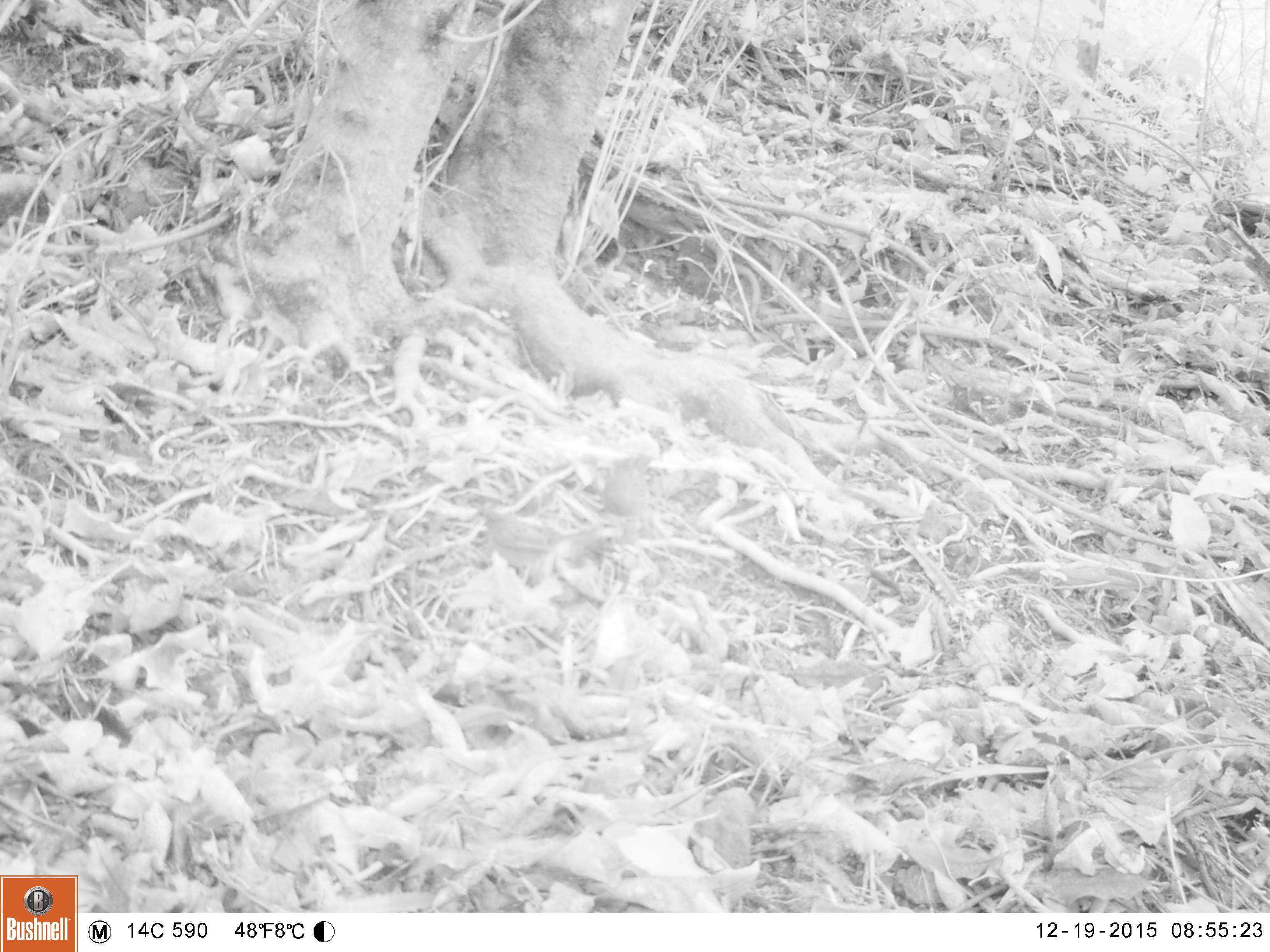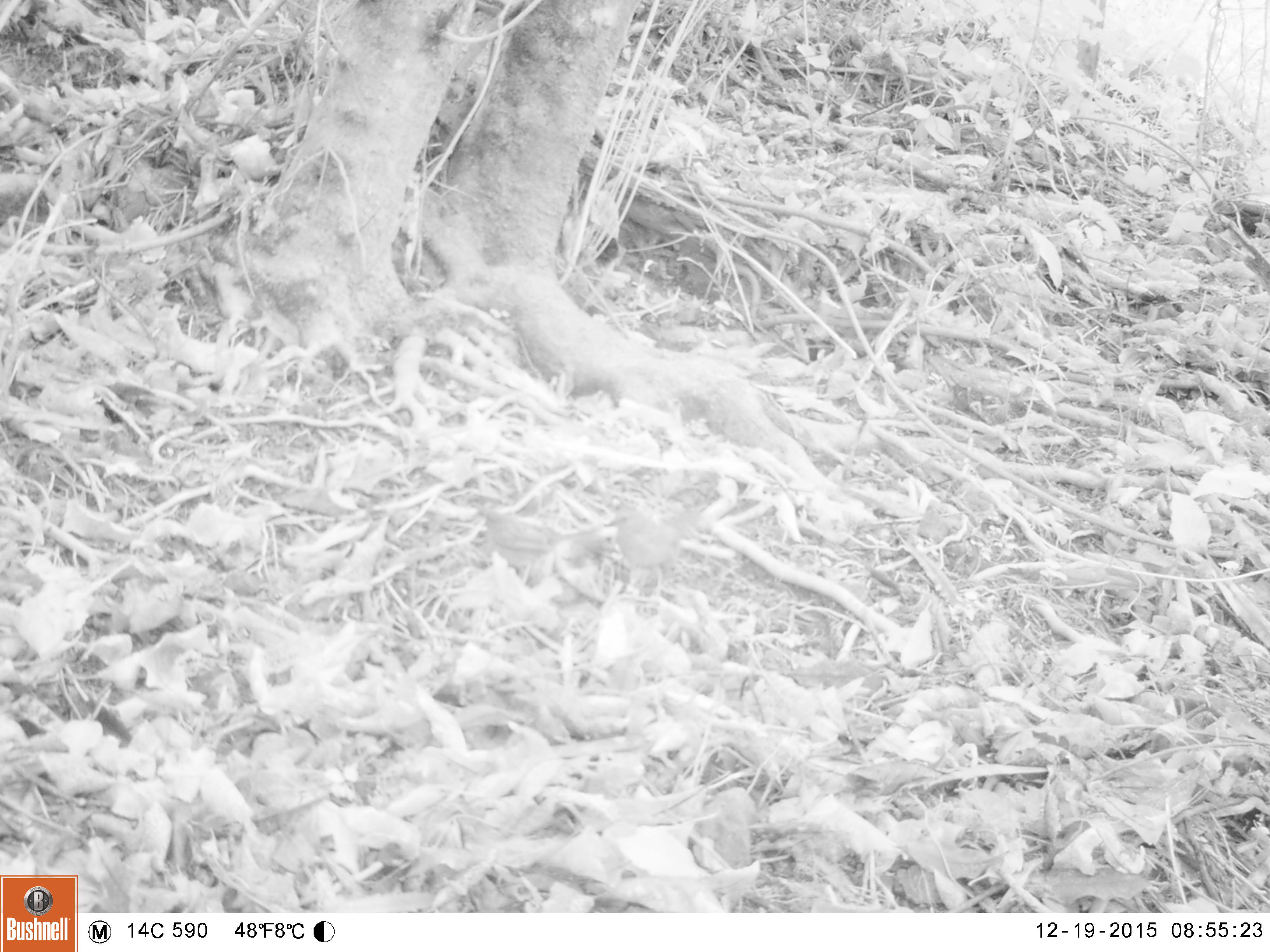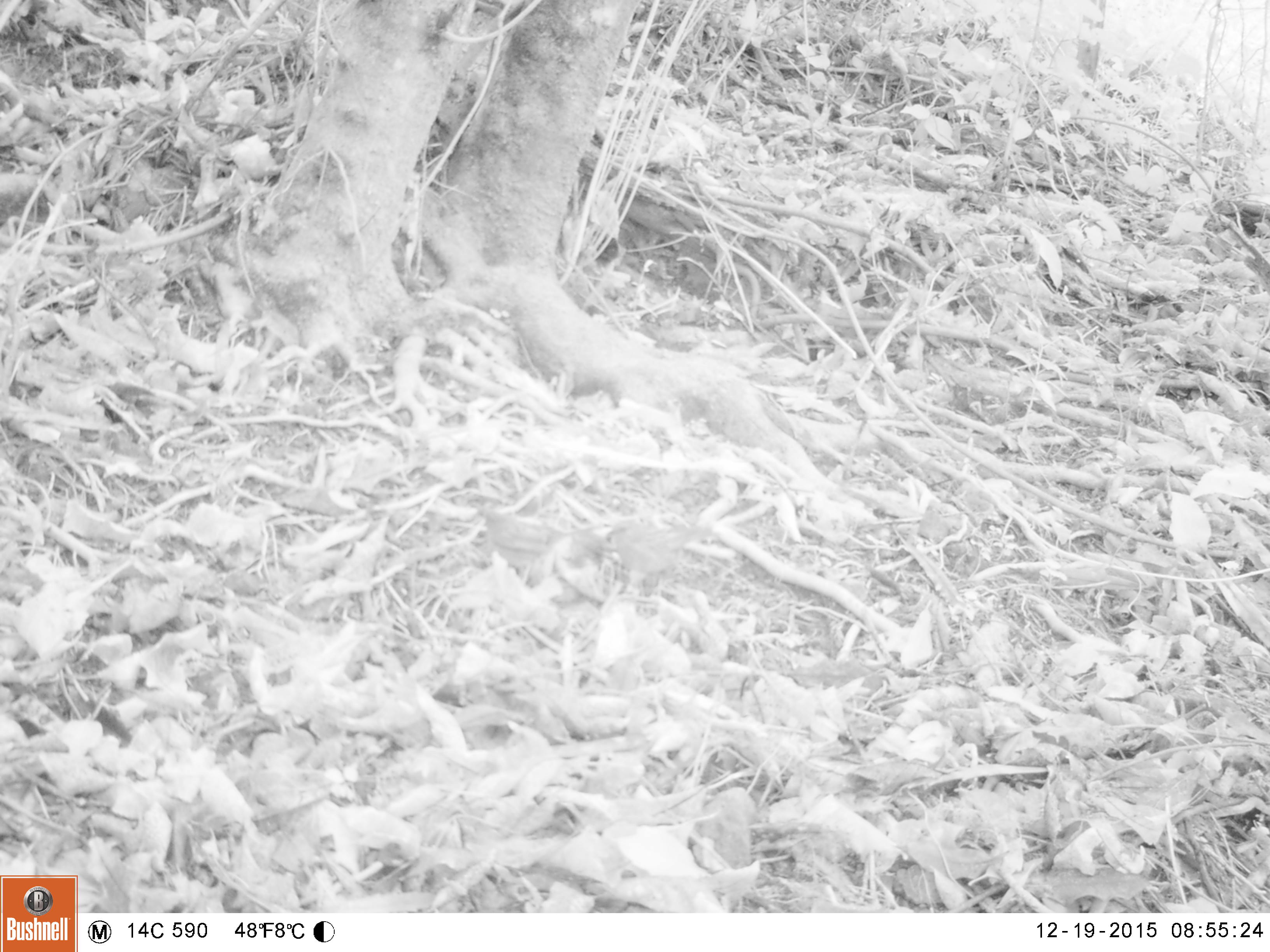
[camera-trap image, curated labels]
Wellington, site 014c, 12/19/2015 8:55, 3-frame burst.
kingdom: Animalia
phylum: Chordata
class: Aves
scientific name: Aves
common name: bird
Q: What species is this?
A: Bird (Aves).